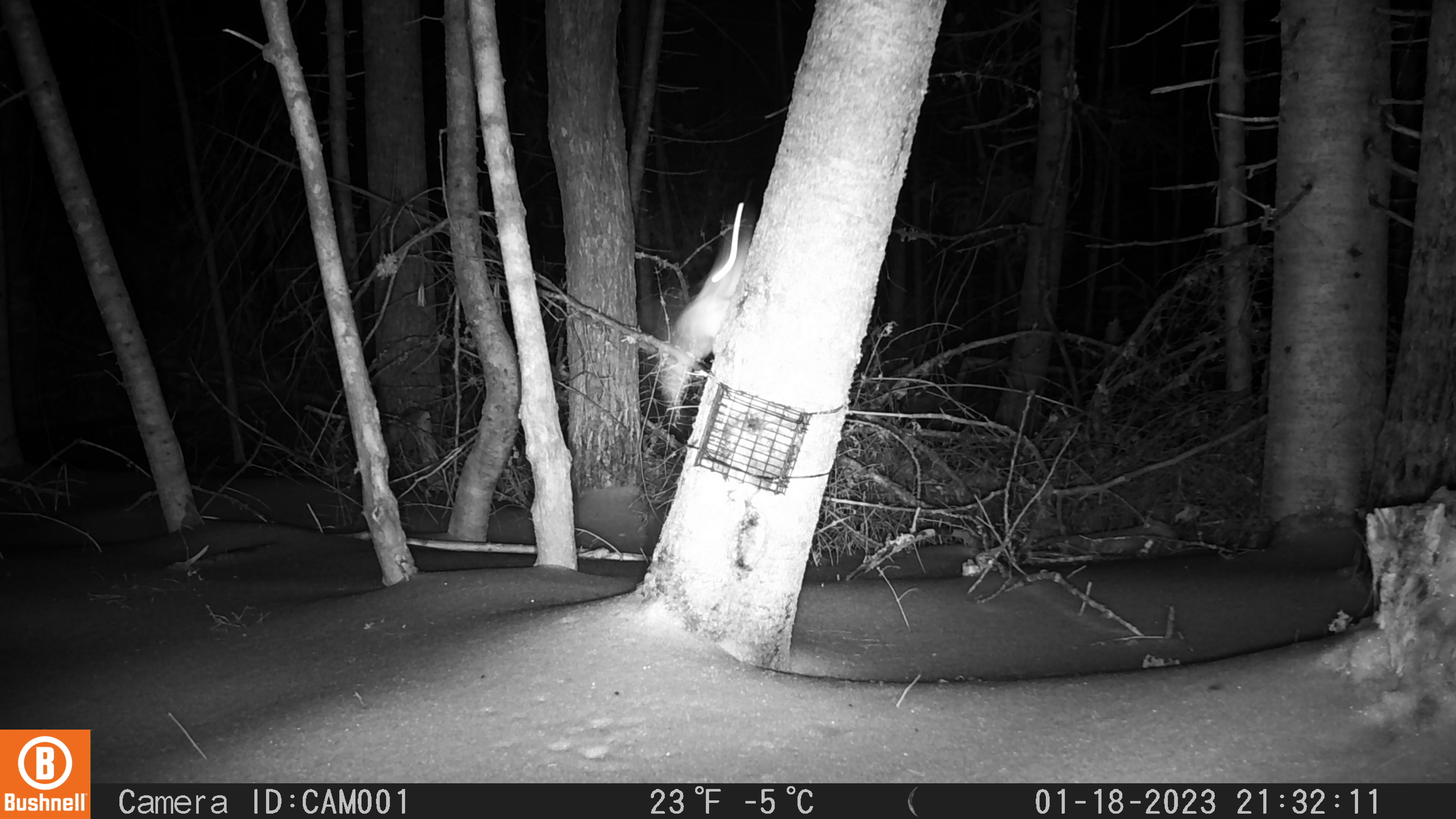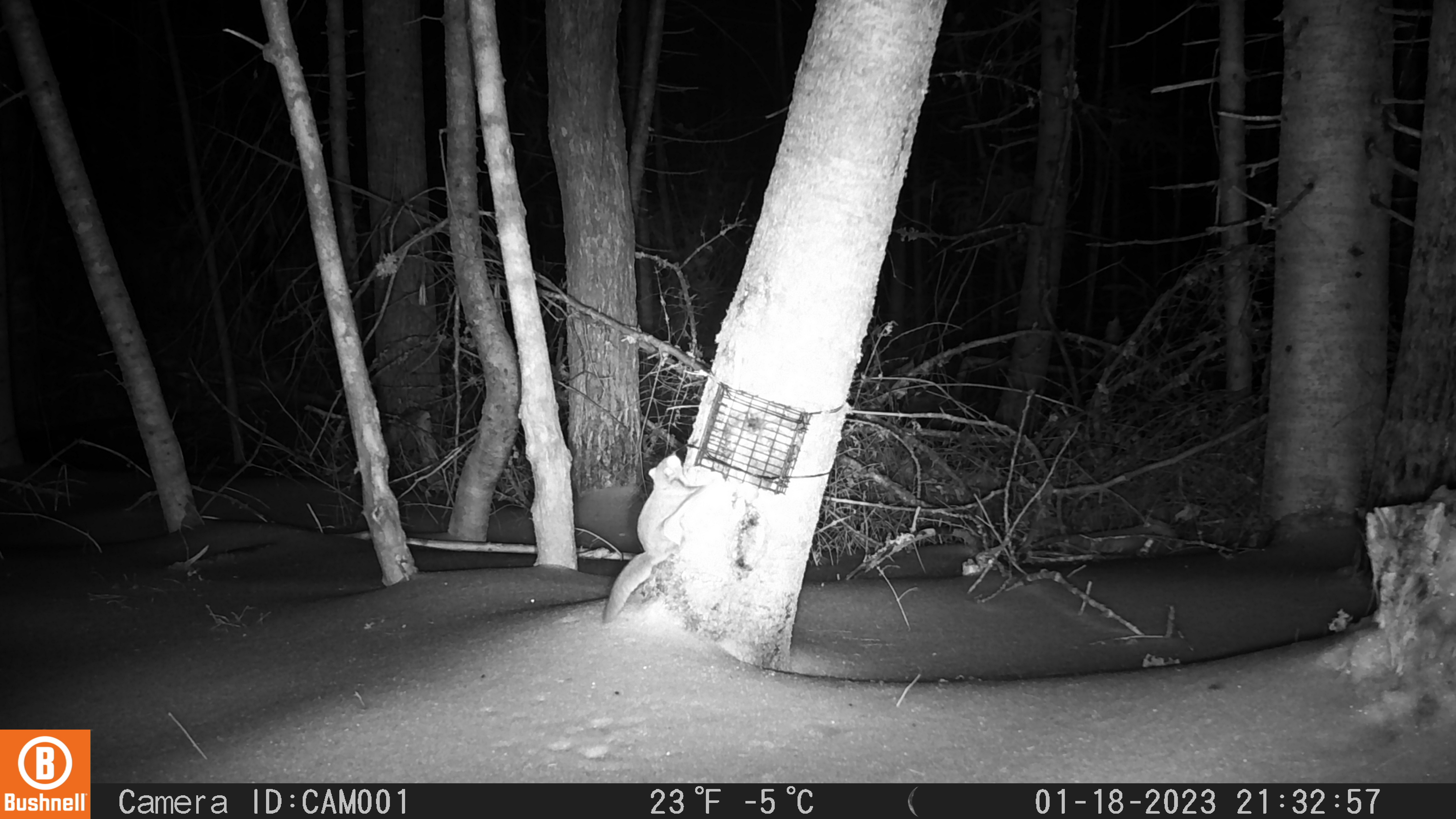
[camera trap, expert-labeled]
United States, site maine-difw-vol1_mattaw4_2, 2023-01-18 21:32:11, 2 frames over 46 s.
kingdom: Animalia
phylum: Chordata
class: Mammalia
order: Rodentia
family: Sciuridae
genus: Glaucomys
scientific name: Glaucomys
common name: flying squirrel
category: flying squirrel sp.